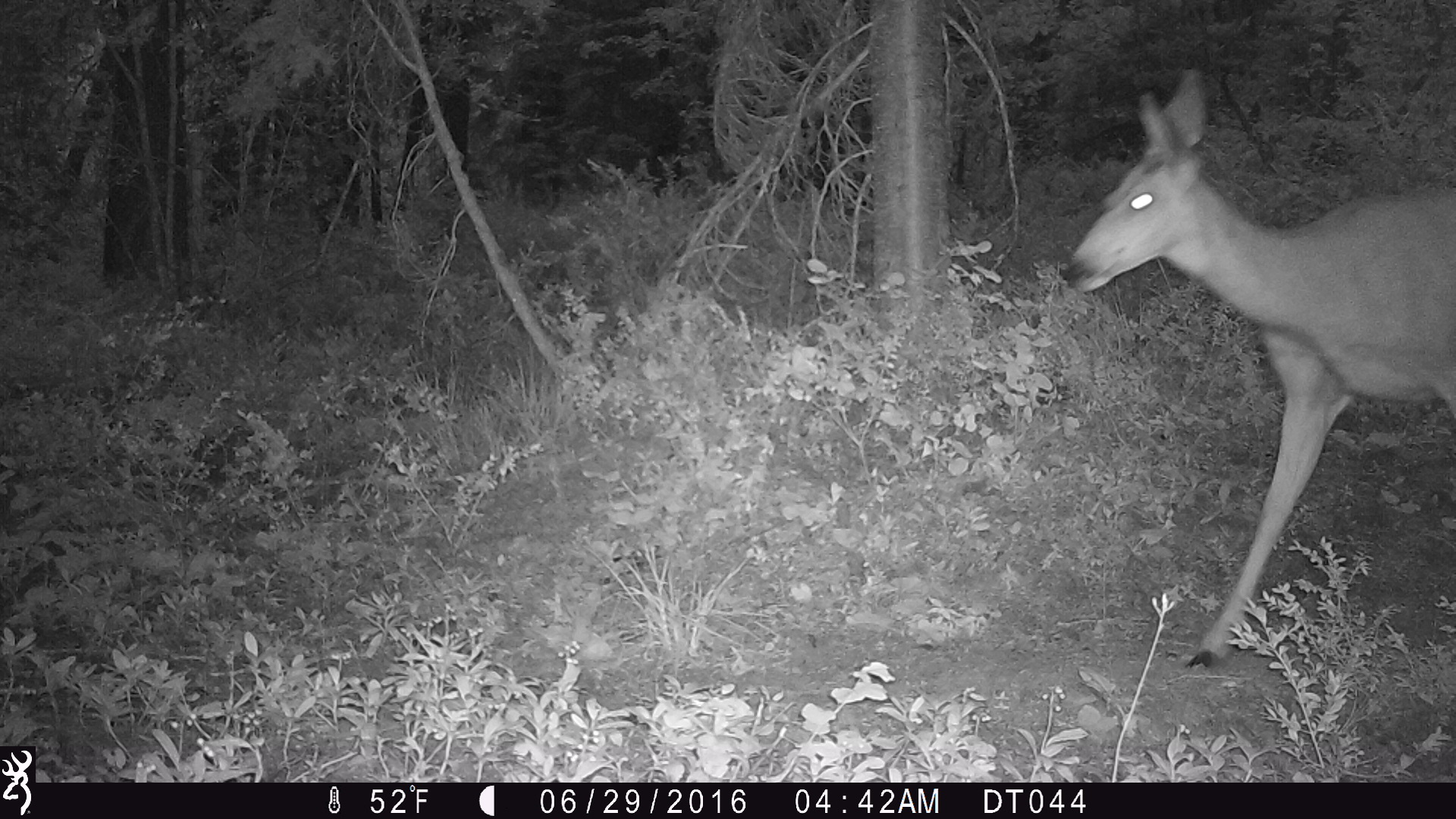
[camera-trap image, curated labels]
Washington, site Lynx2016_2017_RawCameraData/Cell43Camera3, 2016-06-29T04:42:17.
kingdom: Animalia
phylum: Chordata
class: Mammalia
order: Artiodactyla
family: Cervidae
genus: Odocoileus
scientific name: Odocoileus hemionus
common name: mule deer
Odocoileus hemionus (mule deer). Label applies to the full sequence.